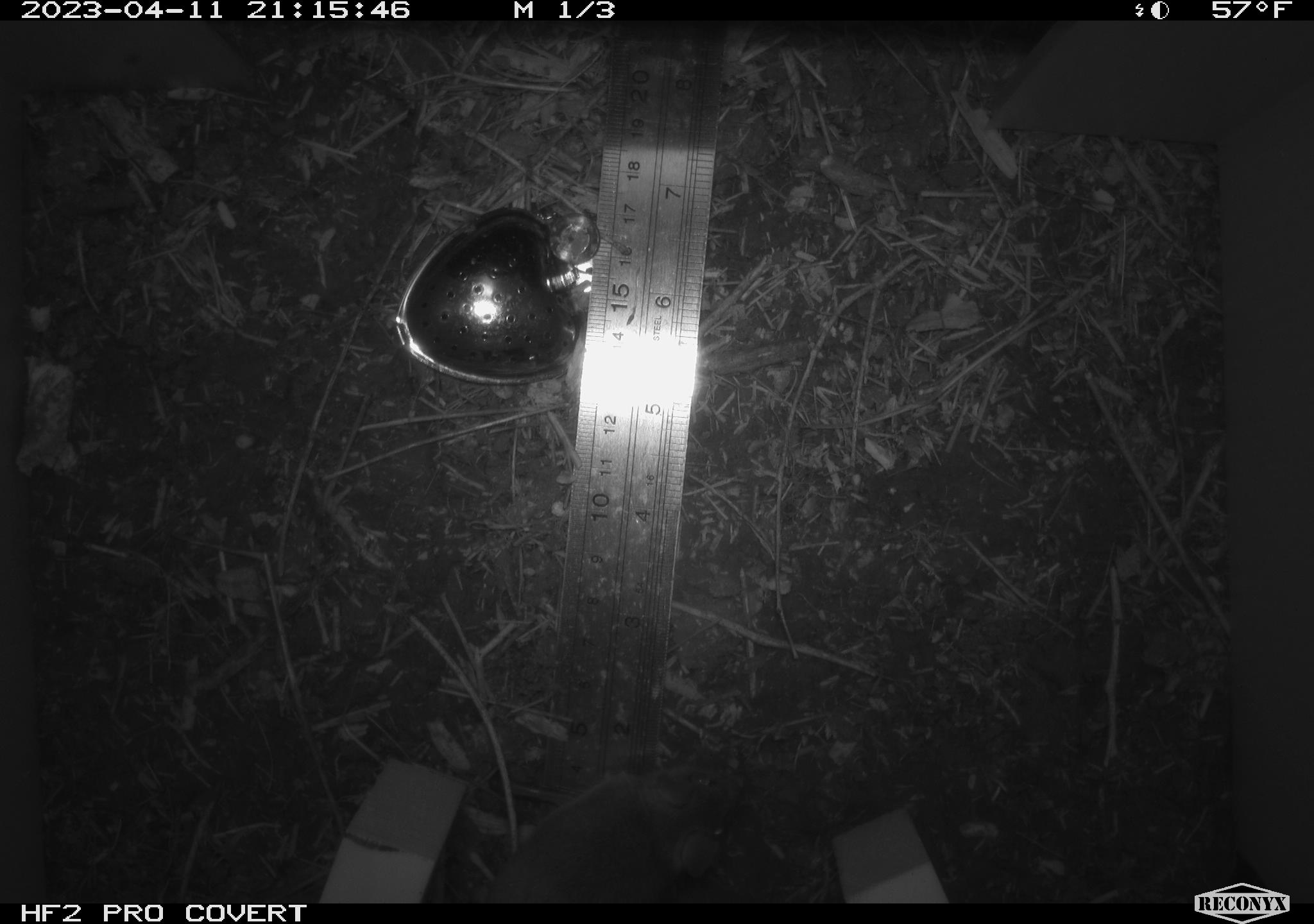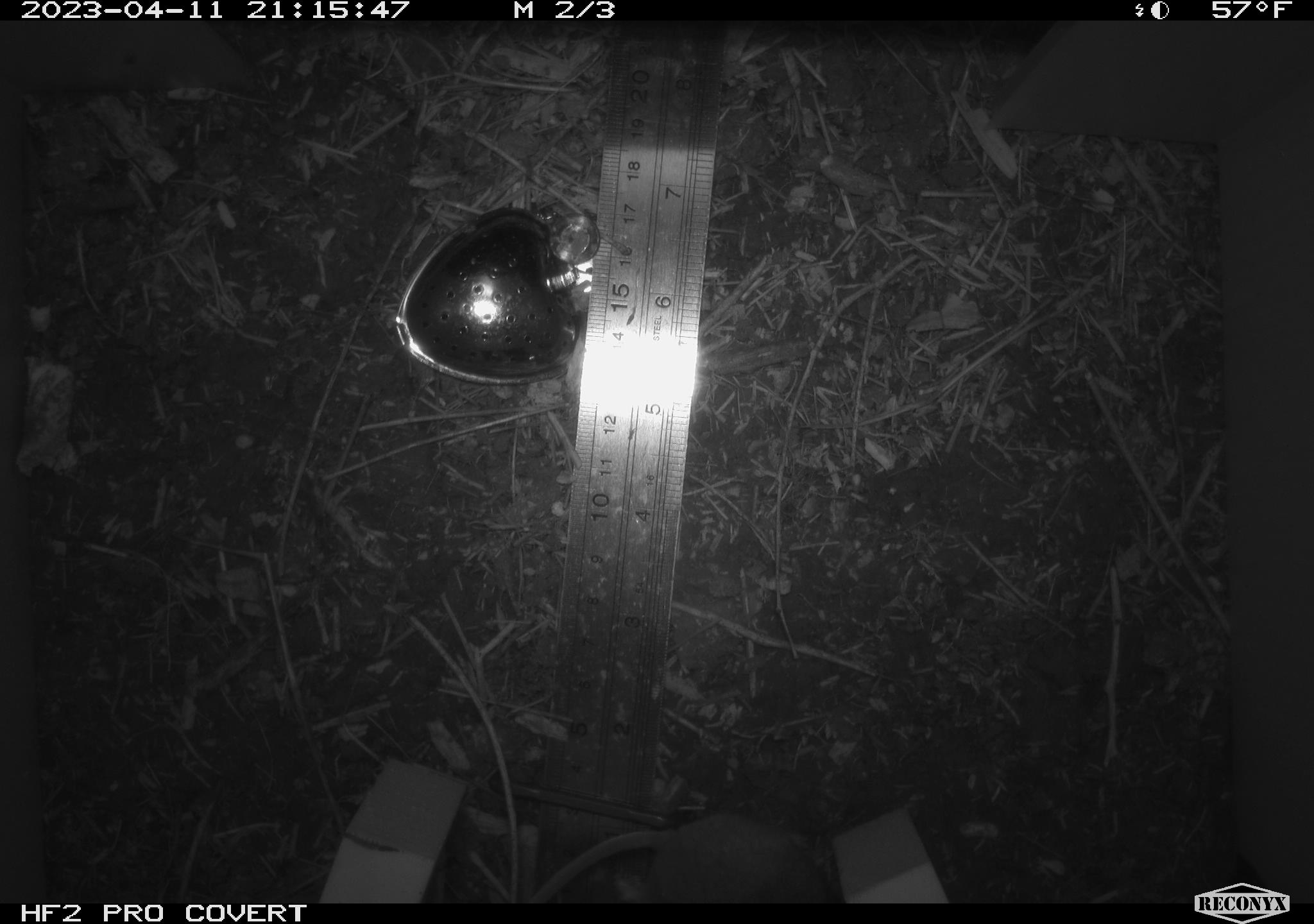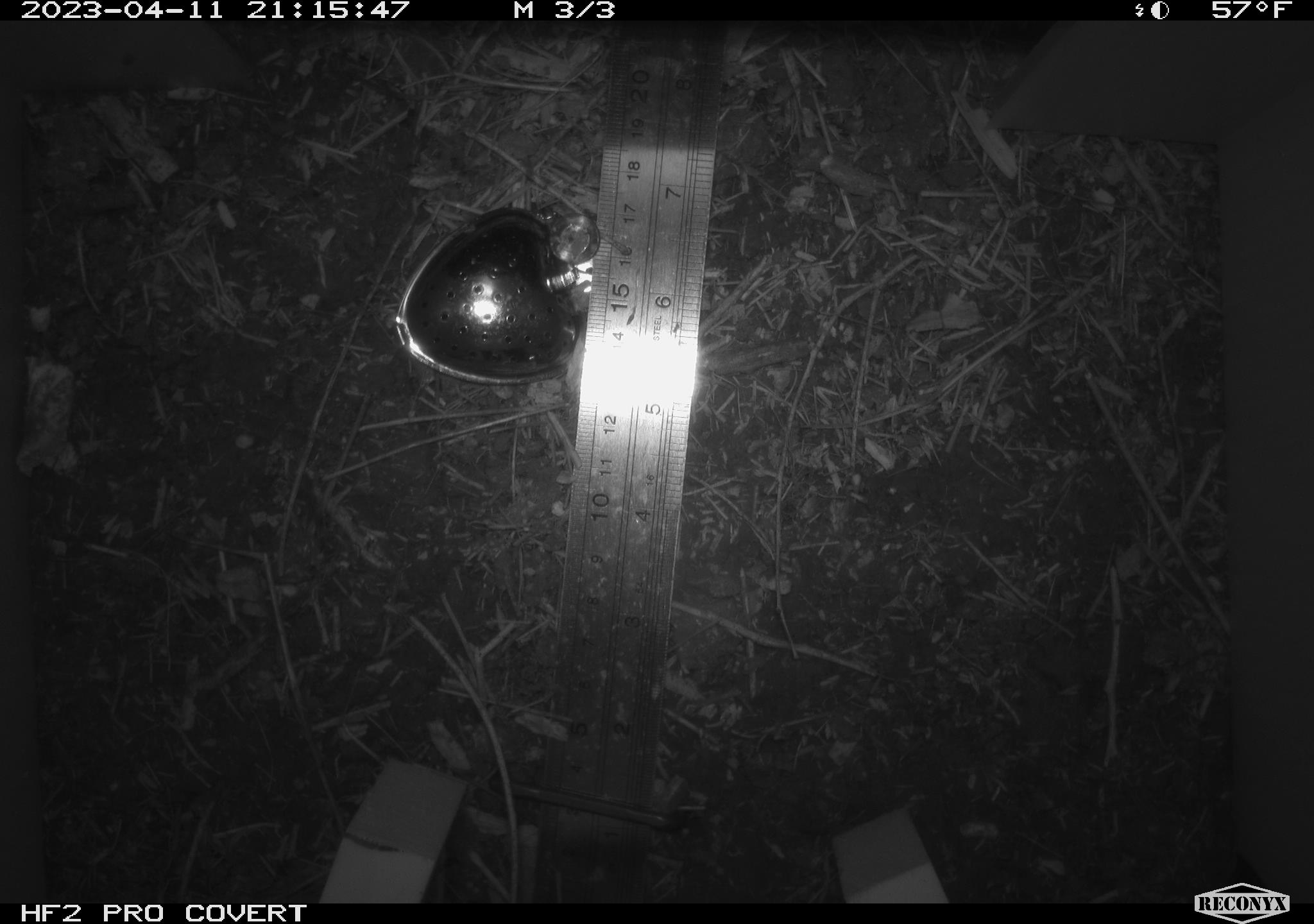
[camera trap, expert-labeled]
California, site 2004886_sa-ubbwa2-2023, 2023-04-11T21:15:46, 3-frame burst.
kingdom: Animalia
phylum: Chordata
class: Mammalia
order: Rodentia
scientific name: Rodentia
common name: mouse species